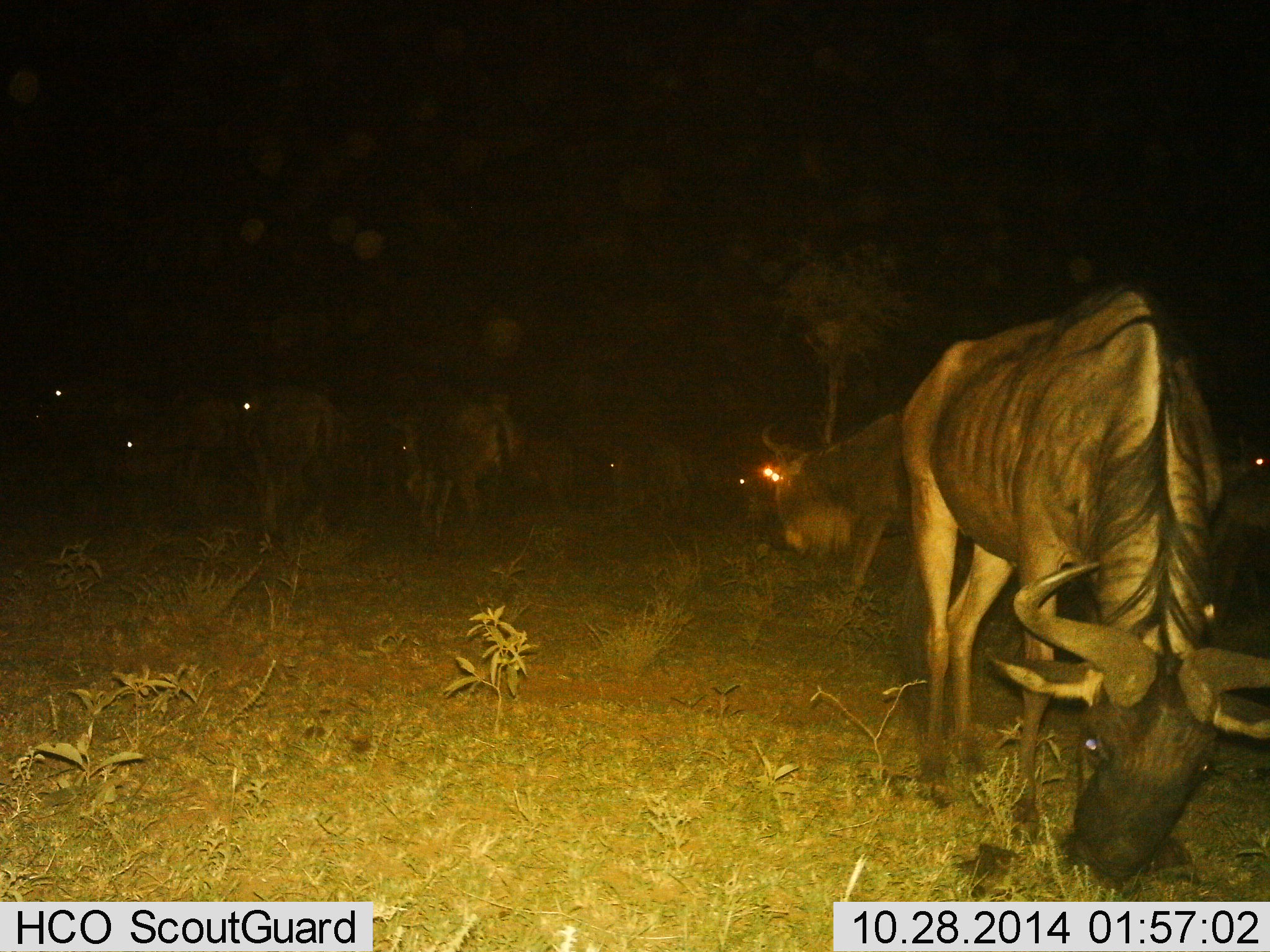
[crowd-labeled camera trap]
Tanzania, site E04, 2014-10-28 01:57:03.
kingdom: Animalia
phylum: Chordata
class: Mammalia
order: Artiodactyla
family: Bovidae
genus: Connochaetes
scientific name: Connochaetes taurinus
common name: blue wildebeest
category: wildebeest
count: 8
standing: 60%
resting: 0%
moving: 10%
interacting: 0%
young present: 0%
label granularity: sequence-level